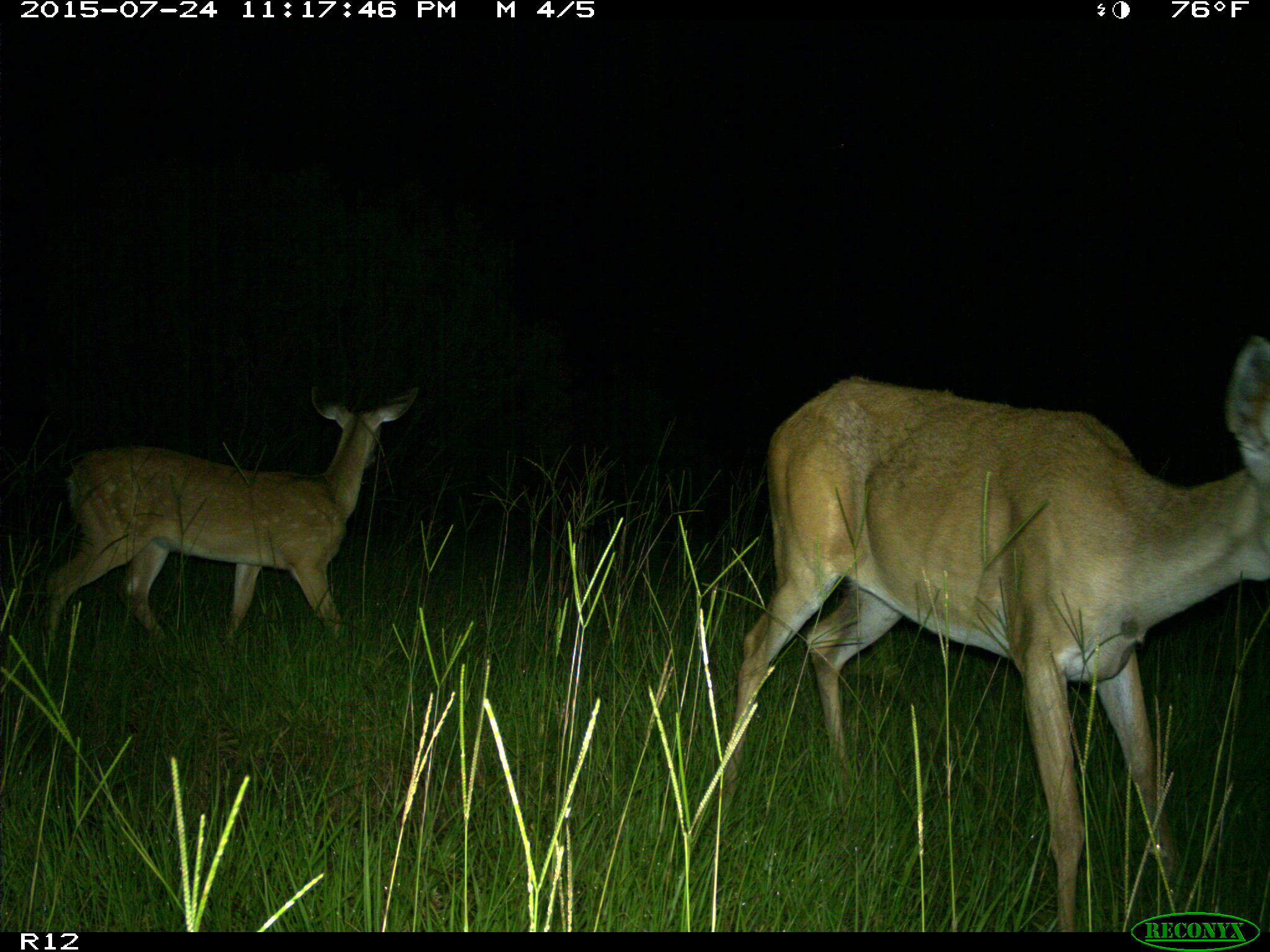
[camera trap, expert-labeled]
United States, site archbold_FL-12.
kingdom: Animalia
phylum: Chordata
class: Mammalia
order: Artiodactyla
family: Cervidae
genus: Odocoileus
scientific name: Odocoileus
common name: deer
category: unidentified deer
Unidentified deer (deer) (Odocoileus).